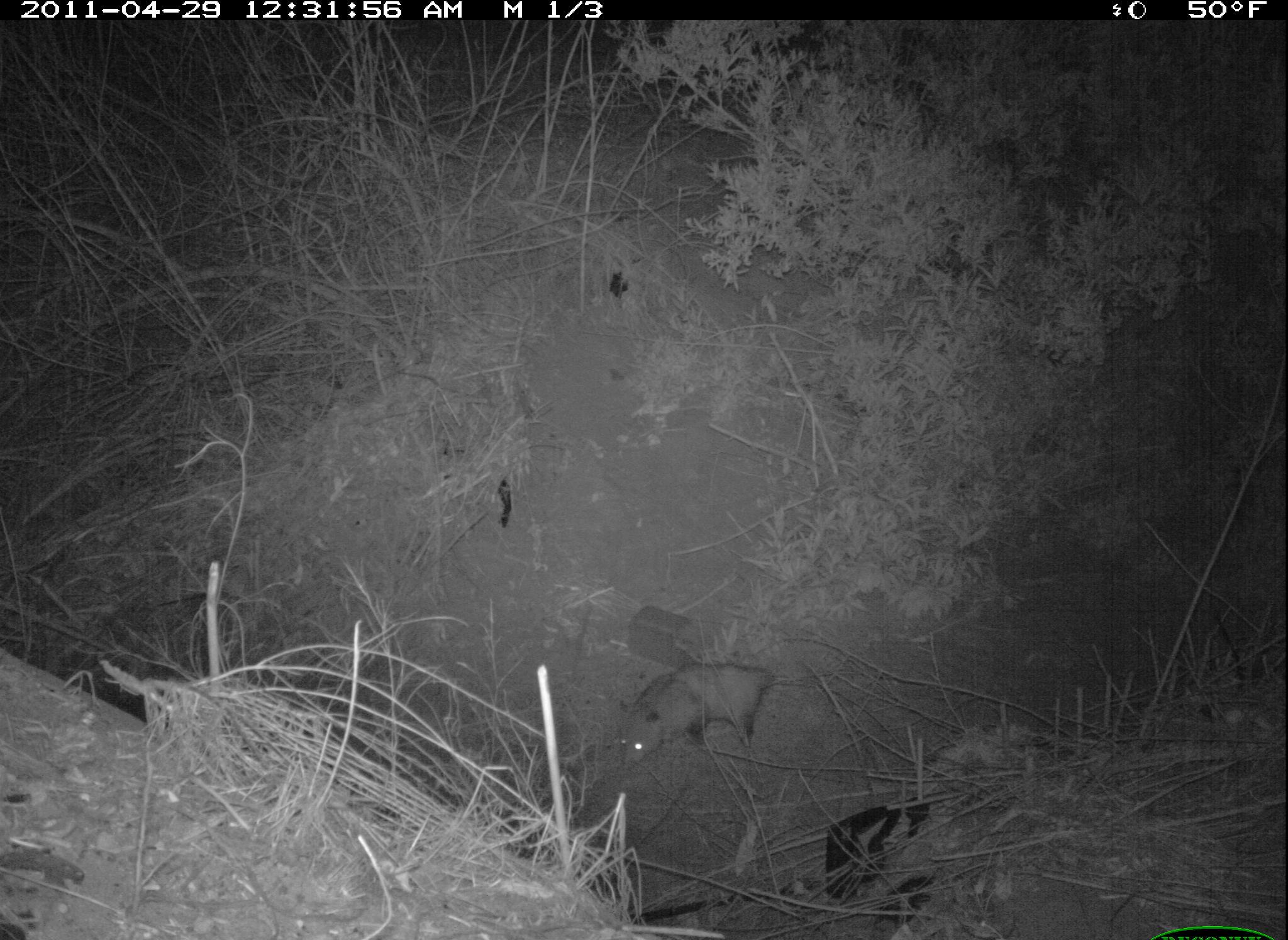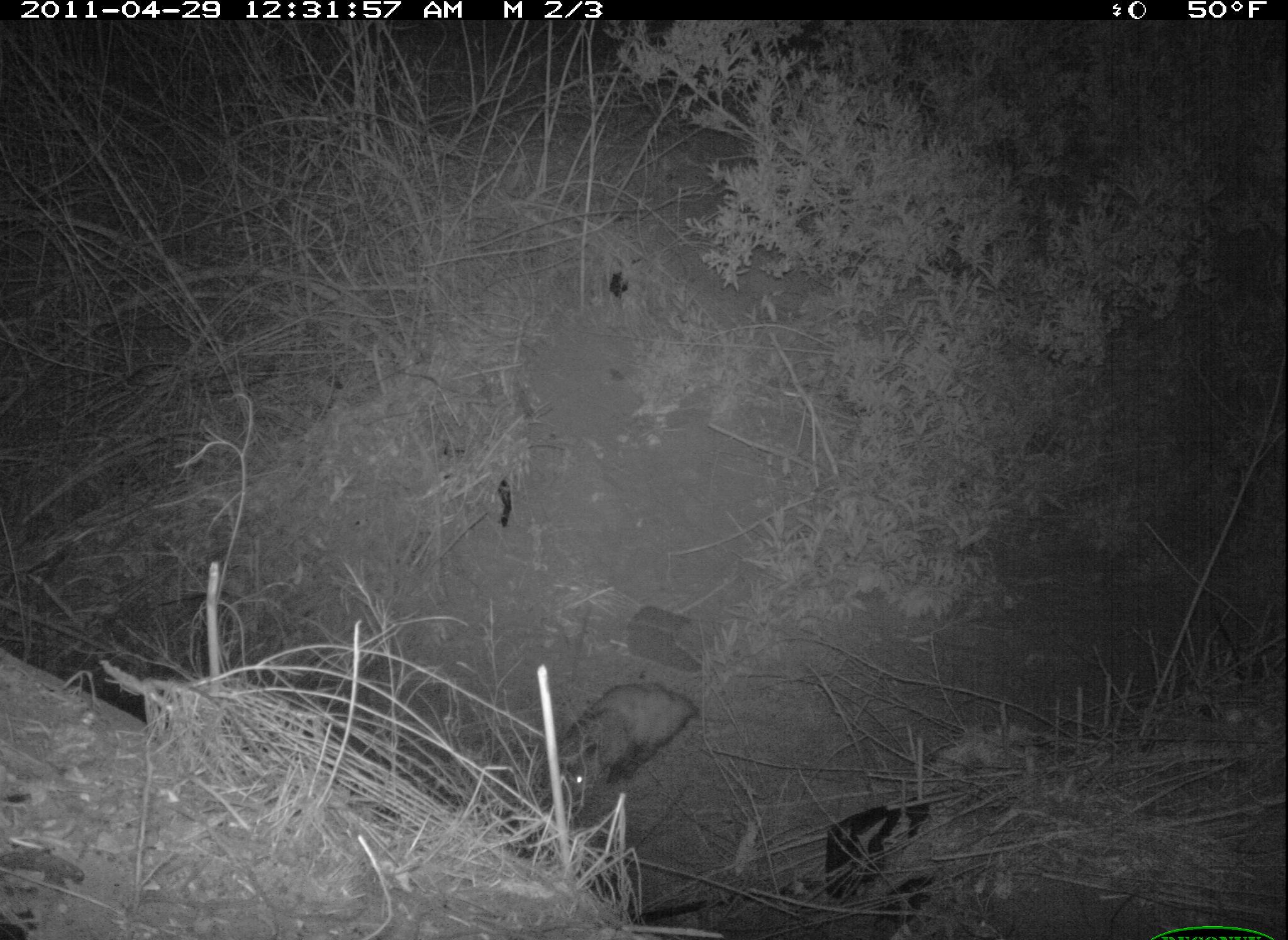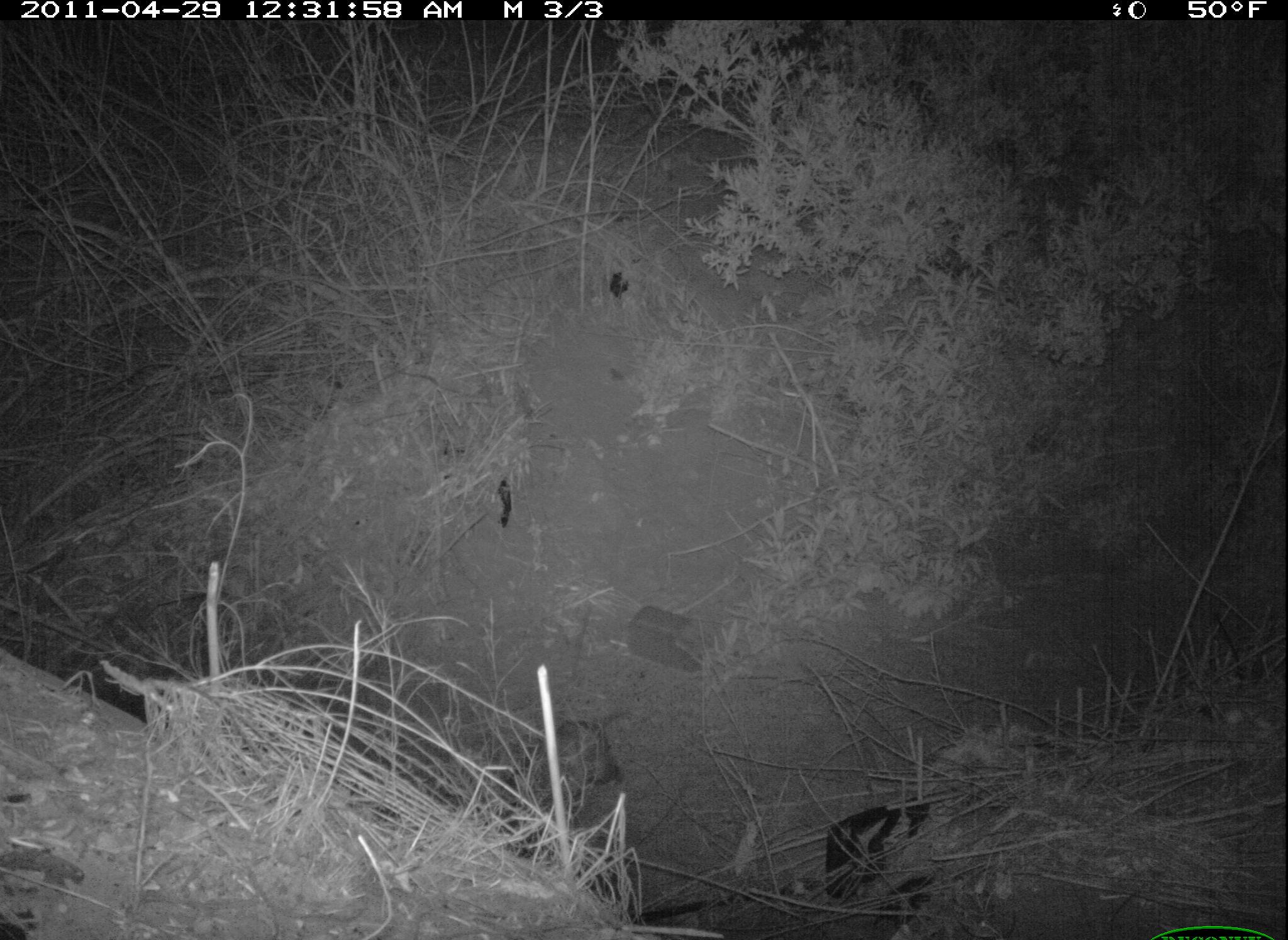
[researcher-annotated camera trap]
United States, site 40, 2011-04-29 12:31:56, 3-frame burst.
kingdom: Animalia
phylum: Chordata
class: Mammalia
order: Didelphimorphia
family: Didelphidae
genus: Didelphis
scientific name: Didelphis virginiana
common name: virginia opossum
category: opossum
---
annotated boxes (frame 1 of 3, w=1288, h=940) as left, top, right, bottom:
opossum: 602, 646, 809, 782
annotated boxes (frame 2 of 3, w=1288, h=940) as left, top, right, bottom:
opossum: 538, 670, 708, 825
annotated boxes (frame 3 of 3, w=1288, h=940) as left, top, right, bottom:
opossum: 484, 694, 645, 823